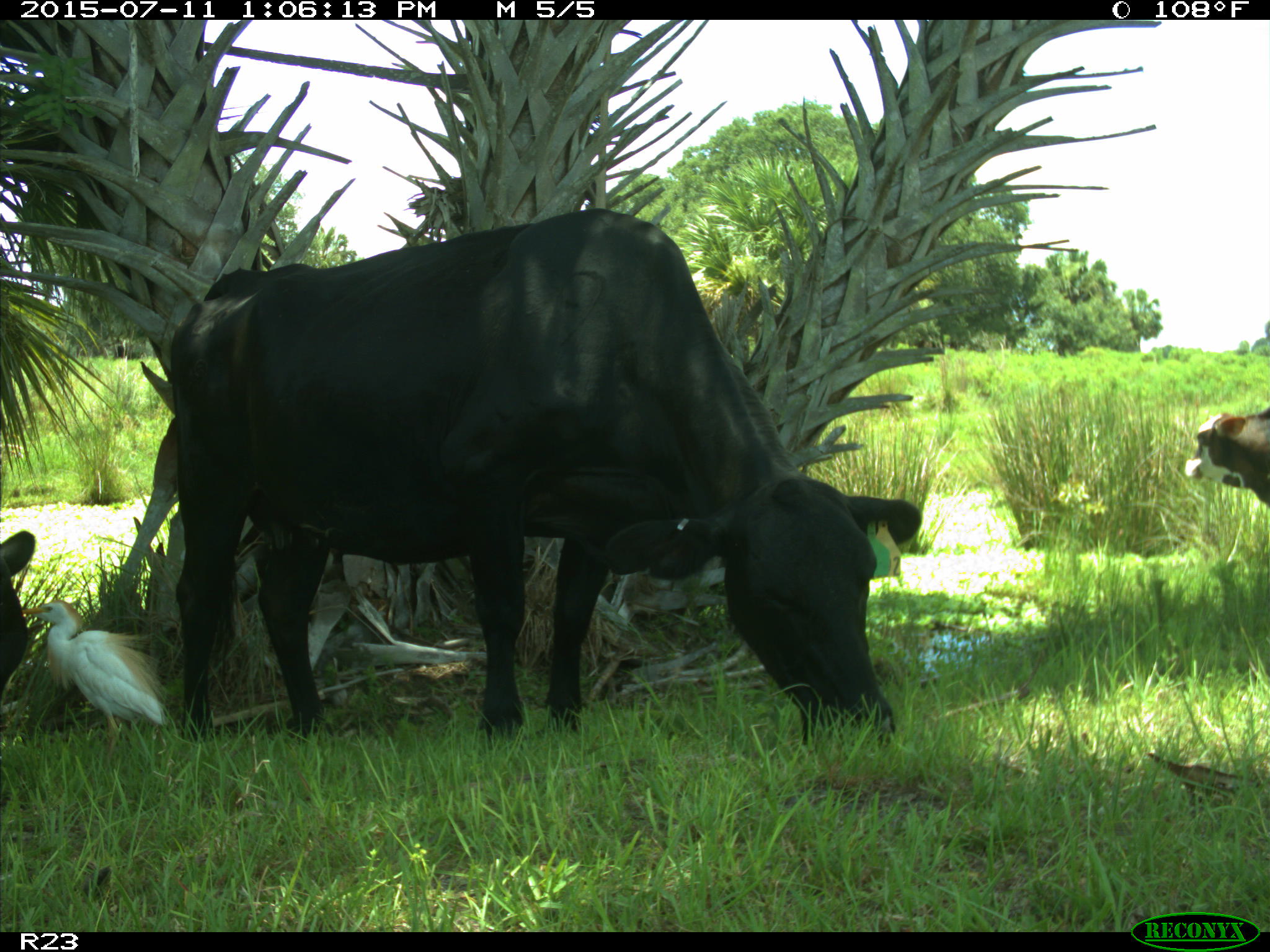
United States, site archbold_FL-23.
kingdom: Animalia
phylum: Chordata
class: Mammalia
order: Artiodactyla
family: Bovidae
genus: Bos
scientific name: Bos taurus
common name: domestic cow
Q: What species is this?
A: Bos taurus (domestic cow).